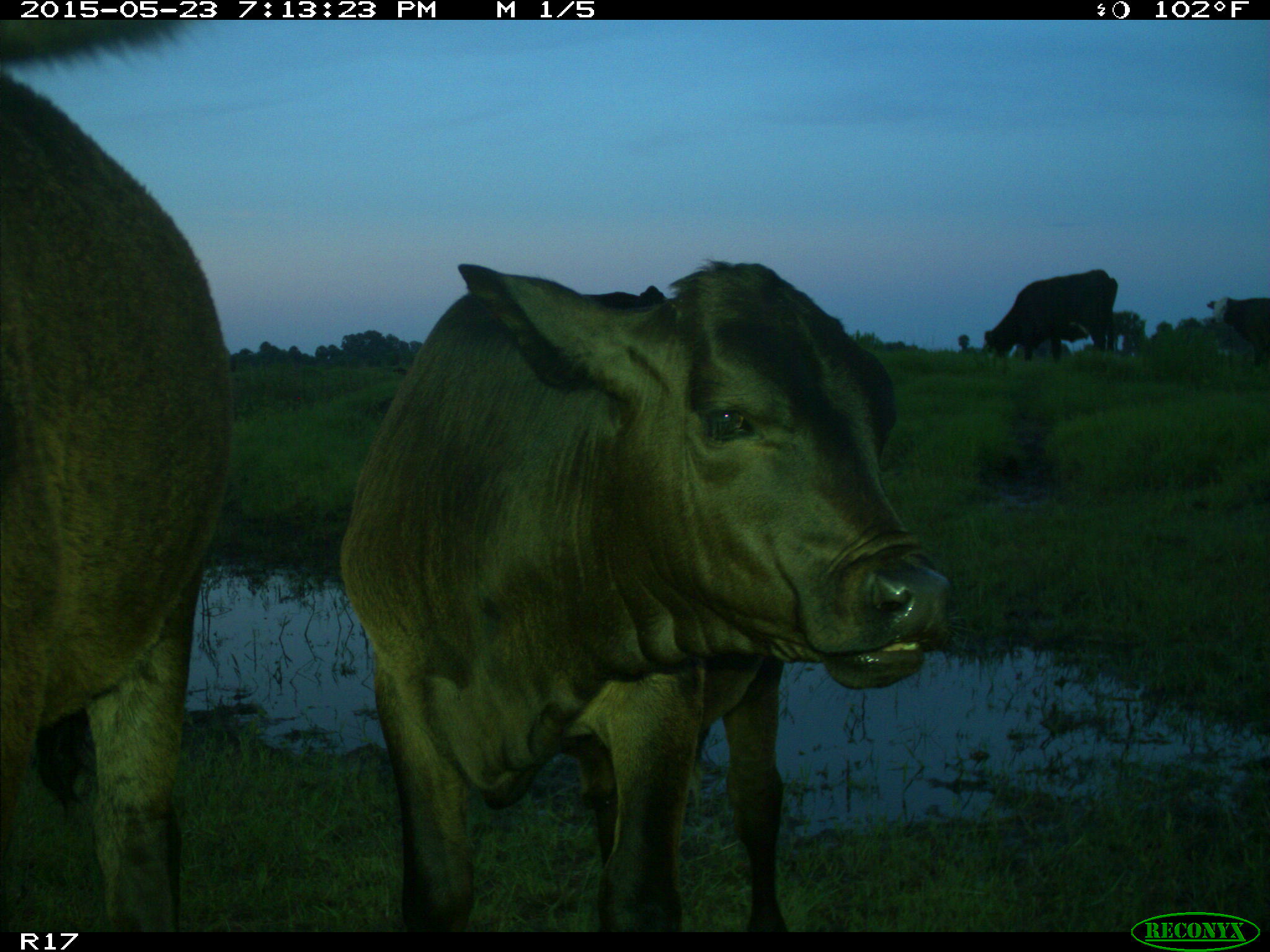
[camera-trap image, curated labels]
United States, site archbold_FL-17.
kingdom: Animalia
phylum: Chordata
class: Mammalia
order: Artiodactyla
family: Bovidae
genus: Bos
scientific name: Bos taurus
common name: domestic cow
Bos taurus (domestic cow).